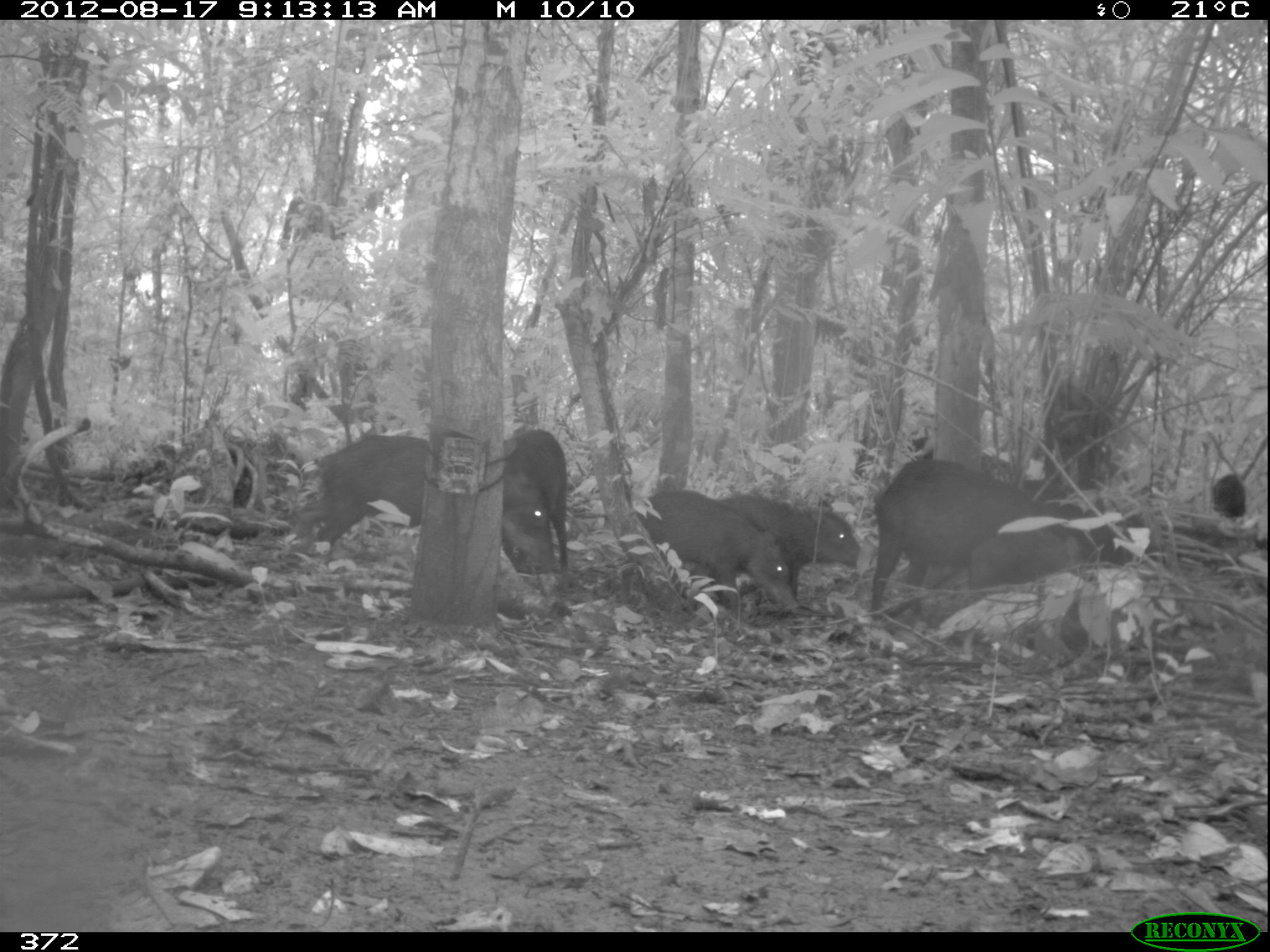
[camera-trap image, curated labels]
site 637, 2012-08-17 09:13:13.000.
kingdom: Animalia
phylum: Chordata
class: Mammalia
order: Artiodactyla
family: Tayassuidae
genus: Tayassu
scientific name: Tayassu pecari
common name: white-lipped peccary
Tayassu pecari (white-lipped peccary).